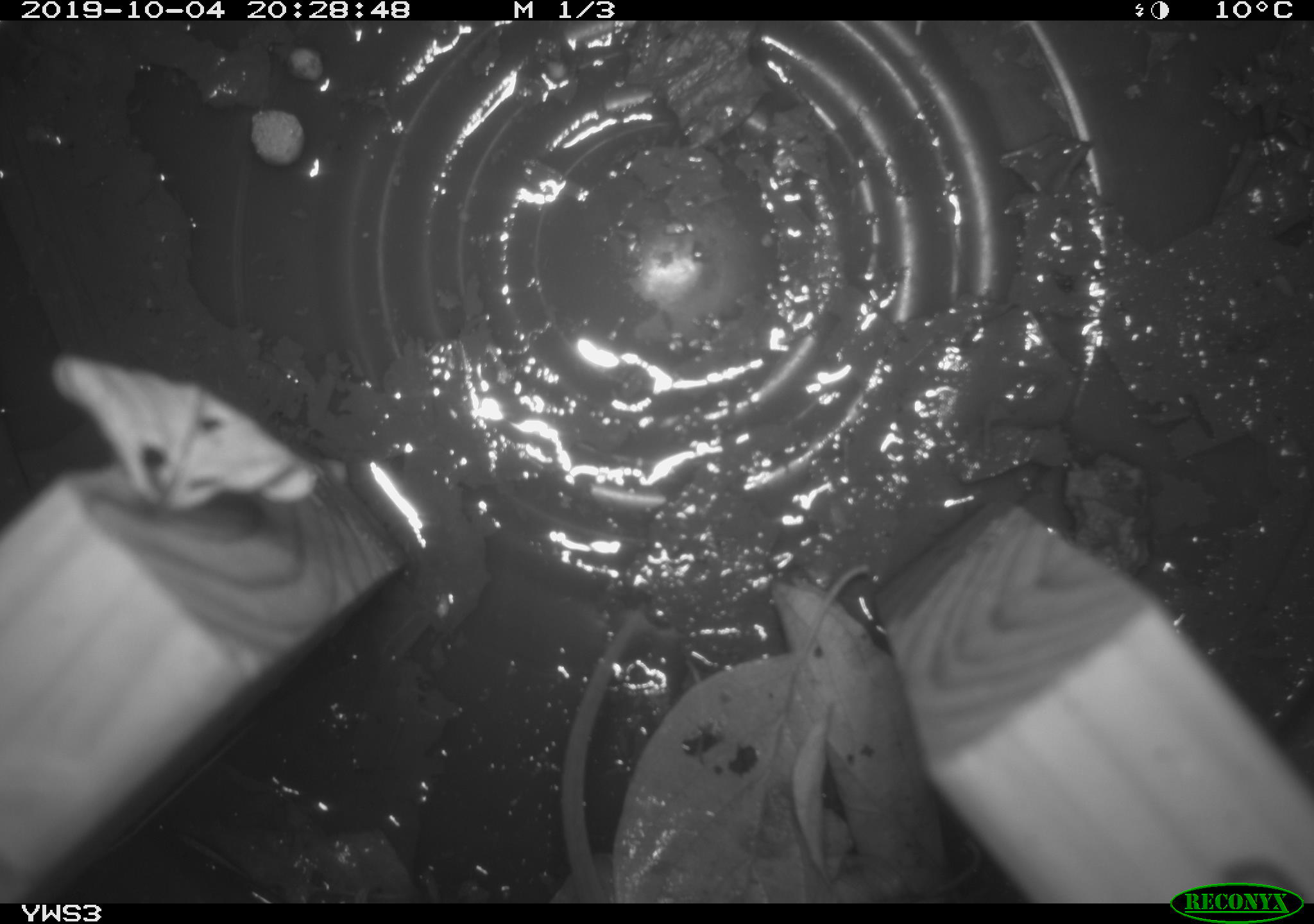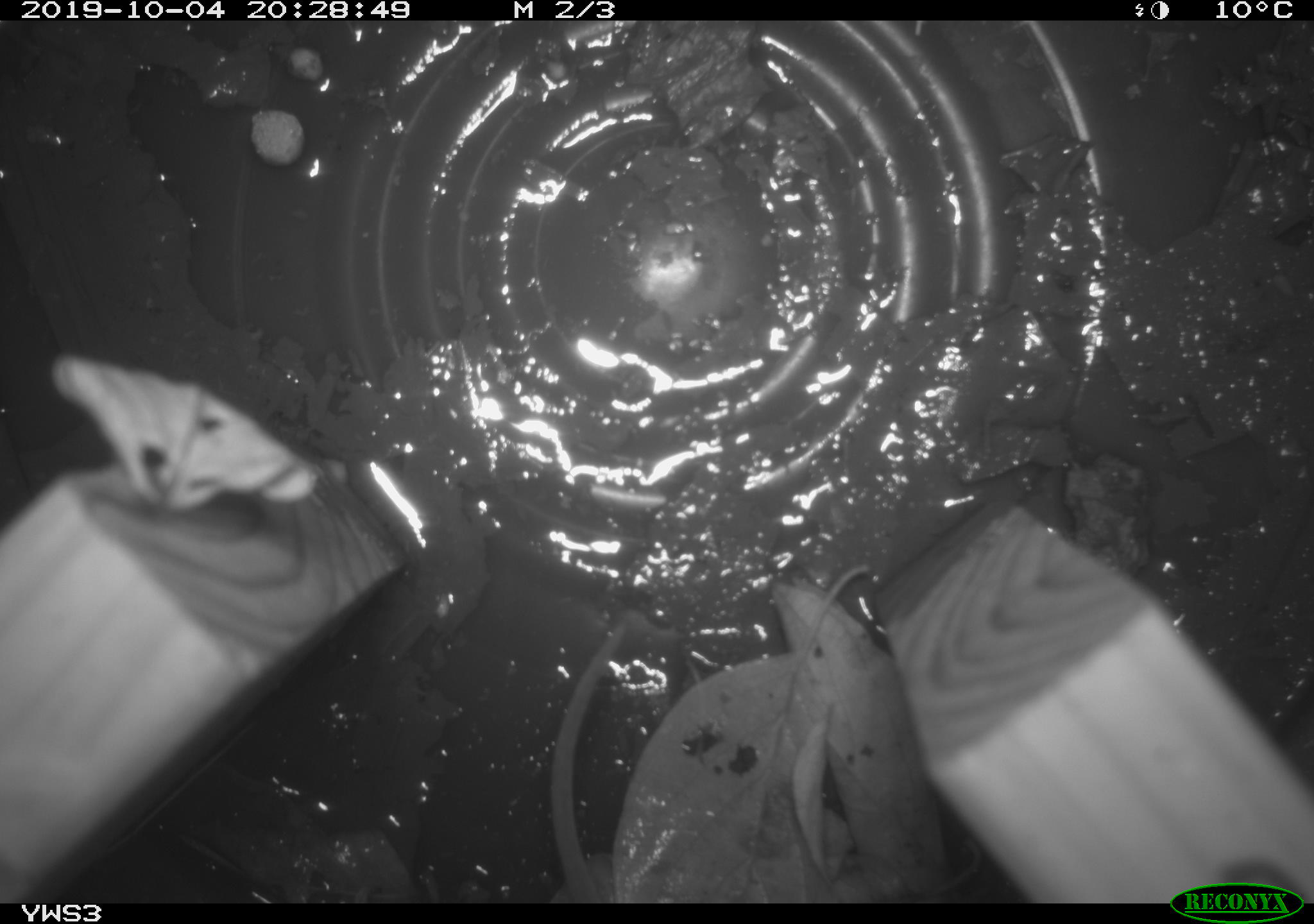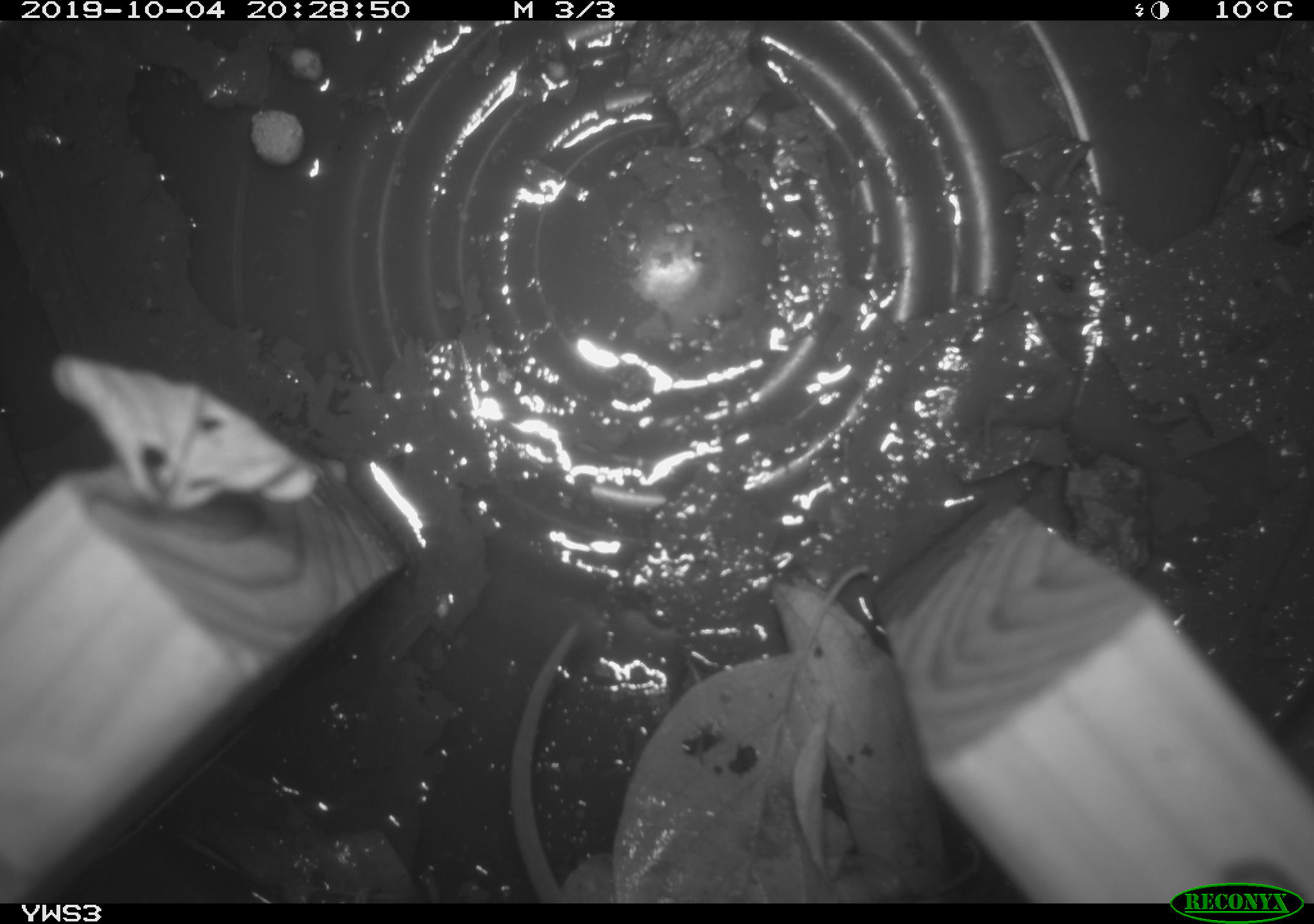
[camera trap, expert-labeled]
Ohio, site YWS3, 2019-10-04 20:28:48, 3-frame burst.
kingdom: Animalia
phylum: Chordata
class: Mammalia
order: Rodentia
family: Cricetidae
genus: Peromyscus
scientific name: Peromyscus leucopus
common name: white-footed mouse